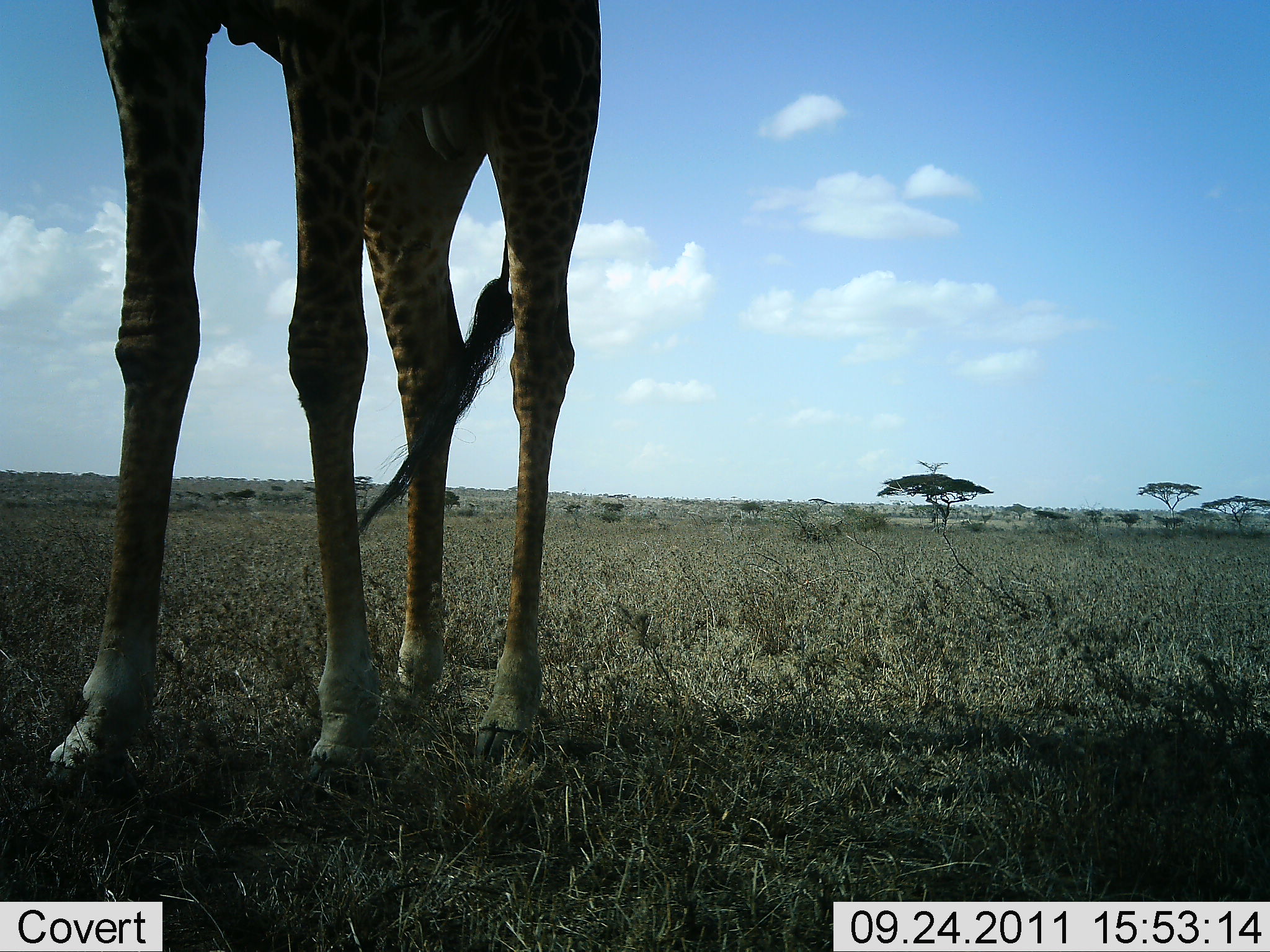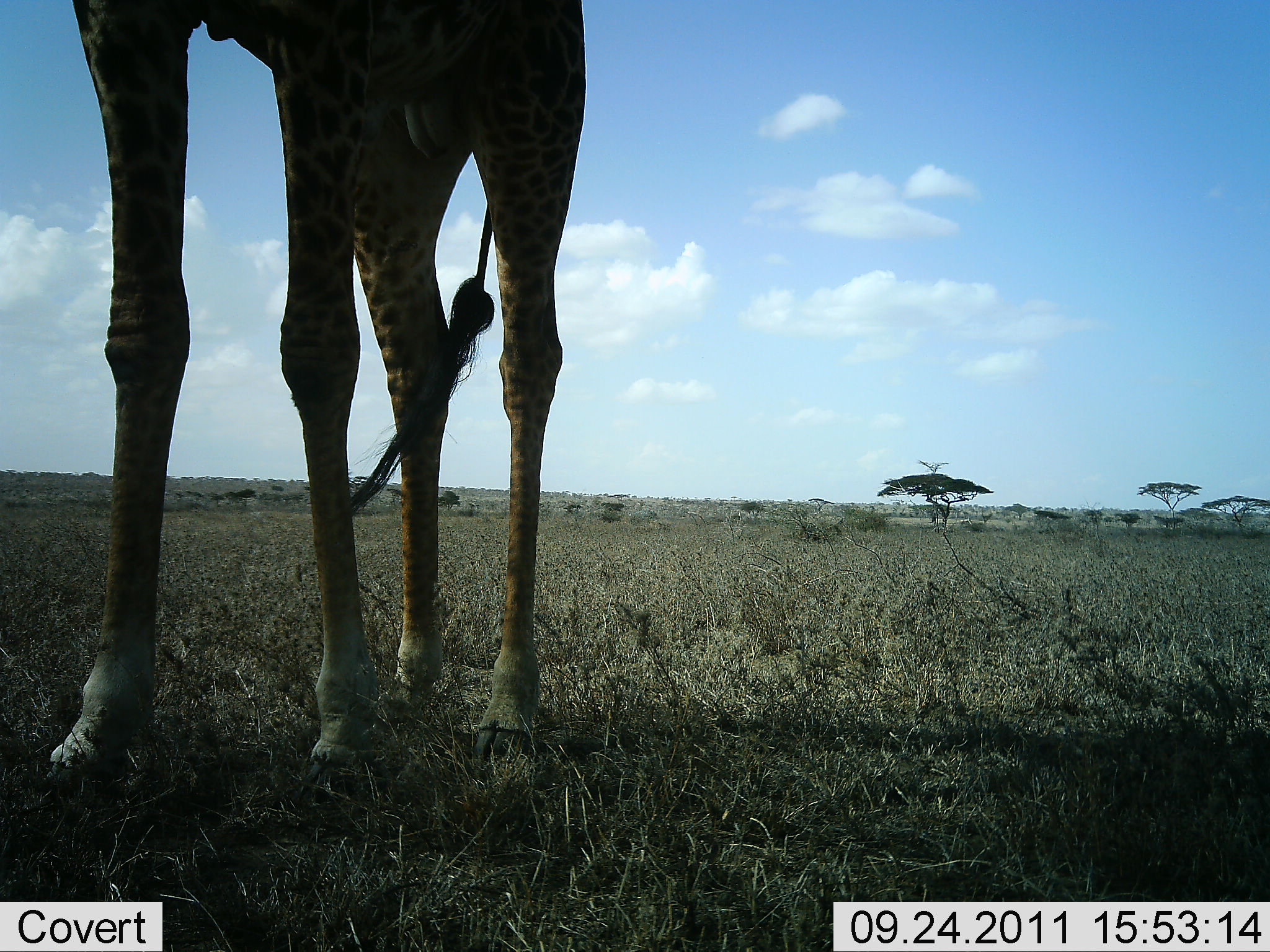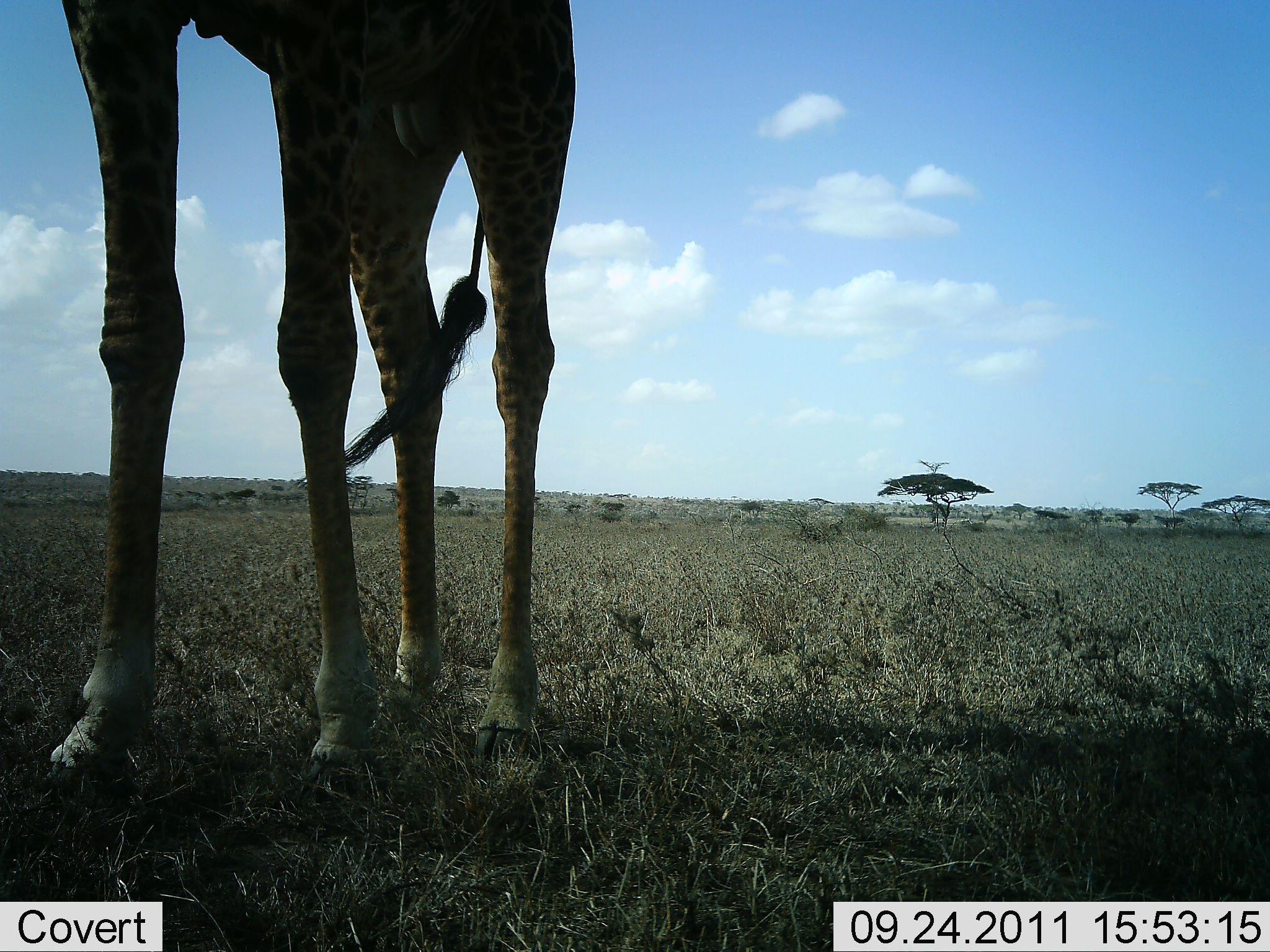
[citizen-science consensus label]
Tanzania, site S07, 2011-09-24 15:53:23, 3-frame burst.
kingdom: Animalia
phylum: Chordata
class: Mammalia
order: Artiodactyla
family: Giraffidae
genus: Giraffa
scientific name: Giraffa camelopardalis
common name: giraffe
Giraffe (Giraffa camelopardalis), count 1. Behavior (volunteer vote fractions): standing 92%, resting 0%, moving 0%, interacting 0%. Young present (vote fraction): 0%. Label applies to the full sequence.